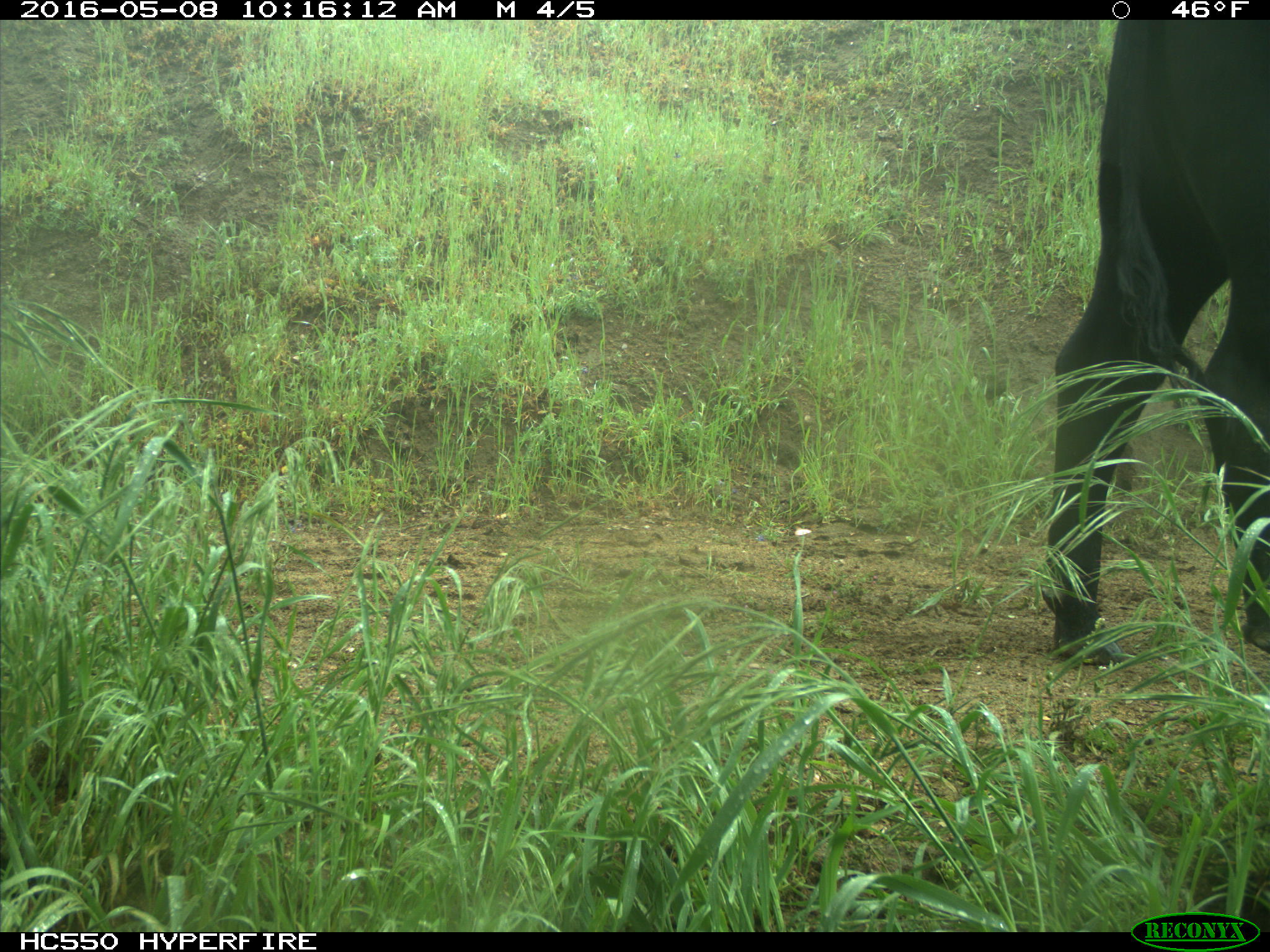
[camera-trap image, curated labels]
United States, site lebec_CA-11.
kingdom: Animalia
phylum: Chordata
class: Mammalia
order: Artiodactyla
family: Bovidae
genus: Bos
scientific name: Bos taurus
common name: domestic cow